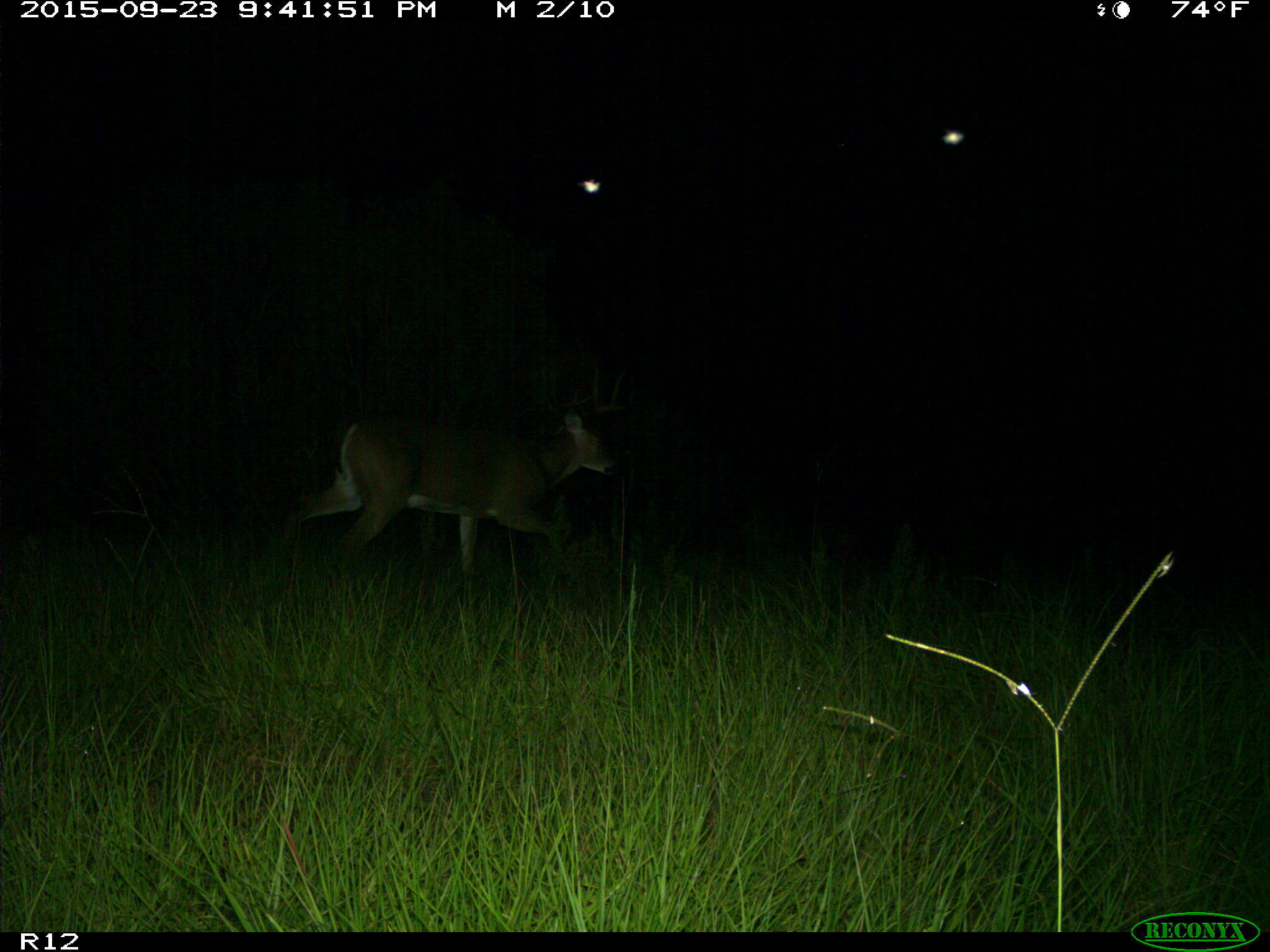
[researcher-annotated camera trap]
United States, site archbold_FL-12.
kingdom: Animalia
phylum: Chordata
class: Mammalia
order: Artiodactyla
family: Cervidae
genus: Odocoileus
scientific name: Odocoileus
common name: deer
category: unidentified deer